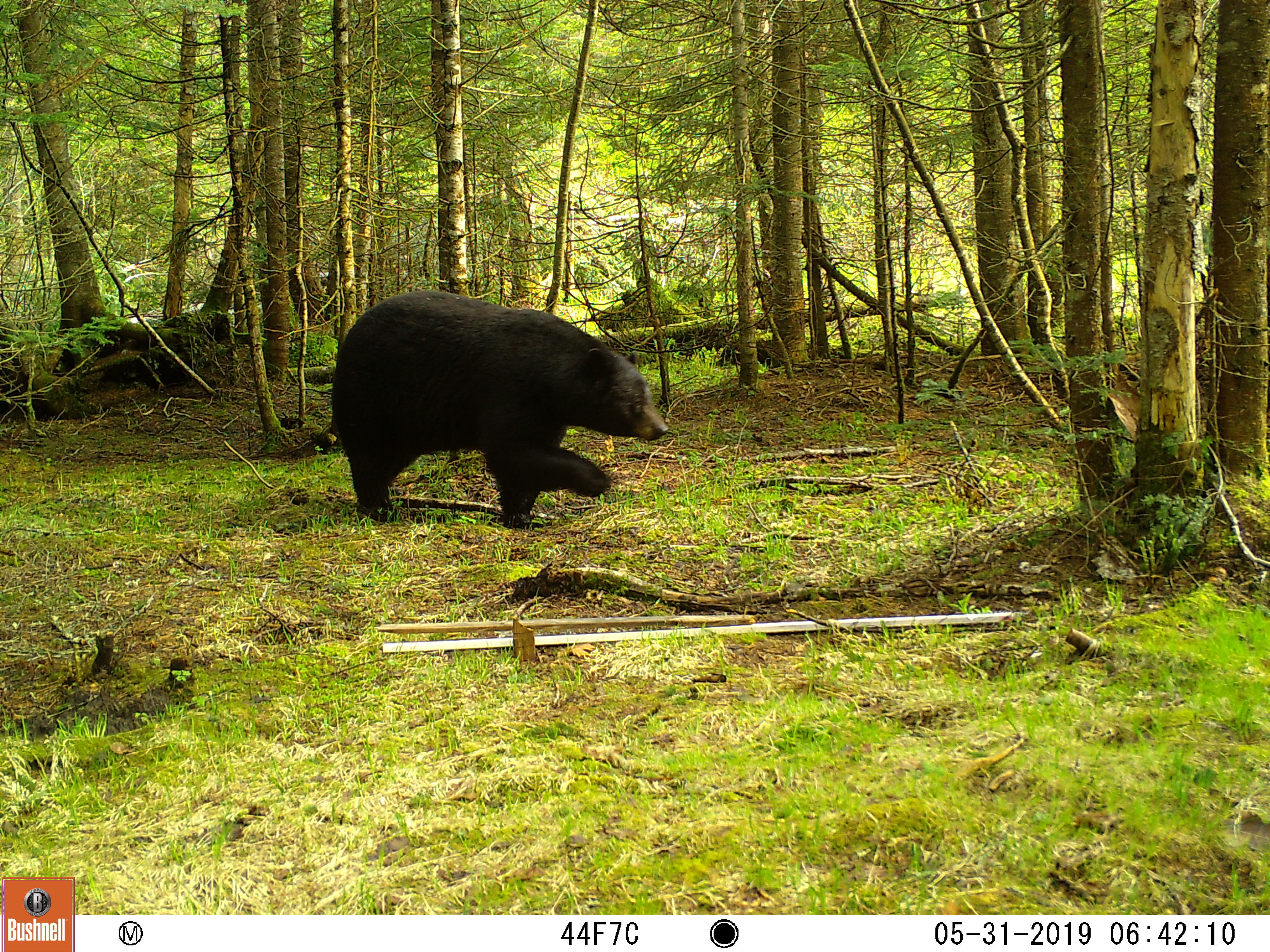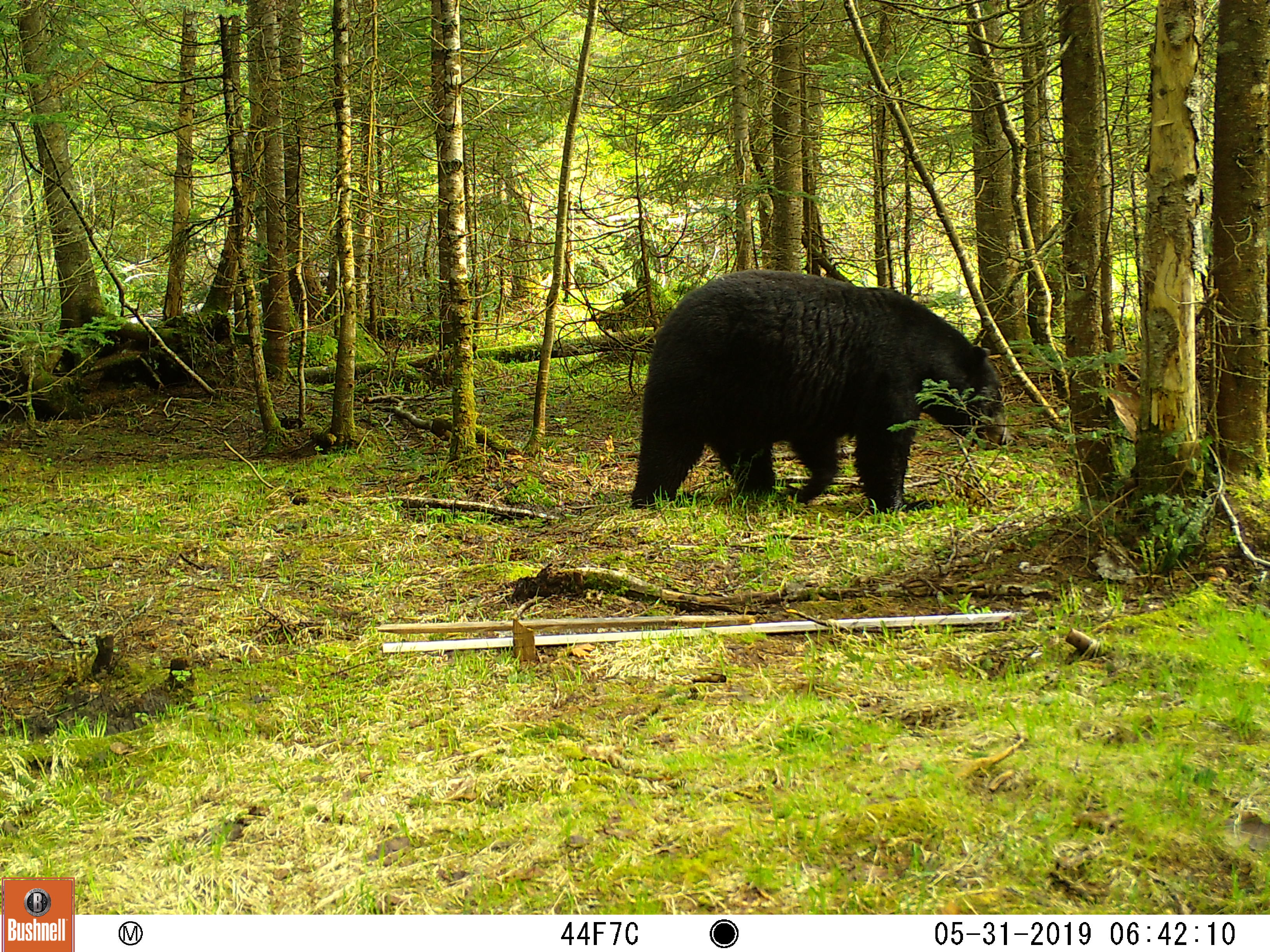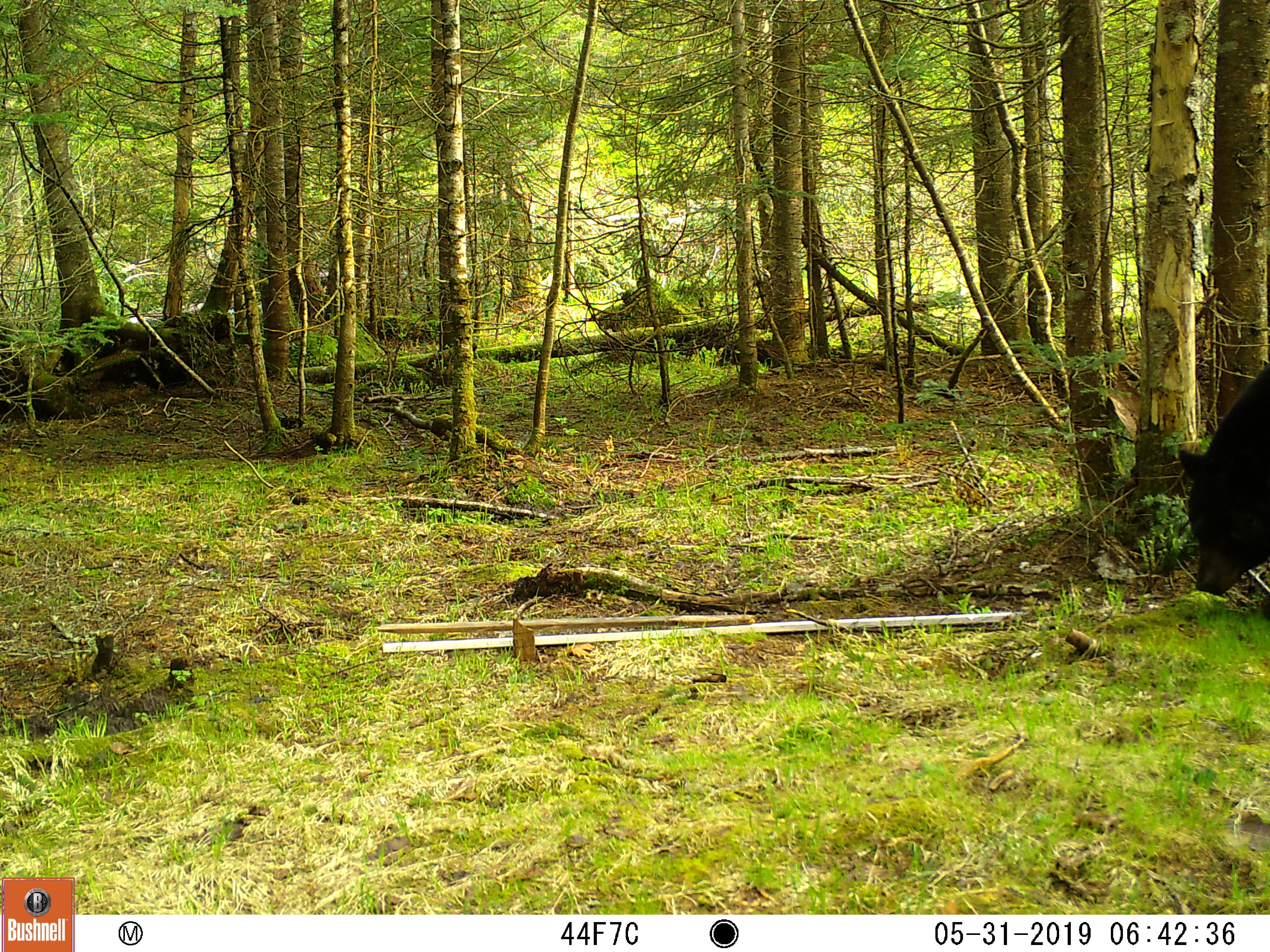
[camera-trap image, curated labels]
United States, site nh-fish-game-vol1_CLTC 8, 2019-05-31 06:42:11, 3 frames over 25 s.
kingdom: Animalia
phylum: Chordata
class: Mammalia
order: Carnivora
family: Ursidae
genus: Ursus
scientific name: Ursus americanus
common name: black bear